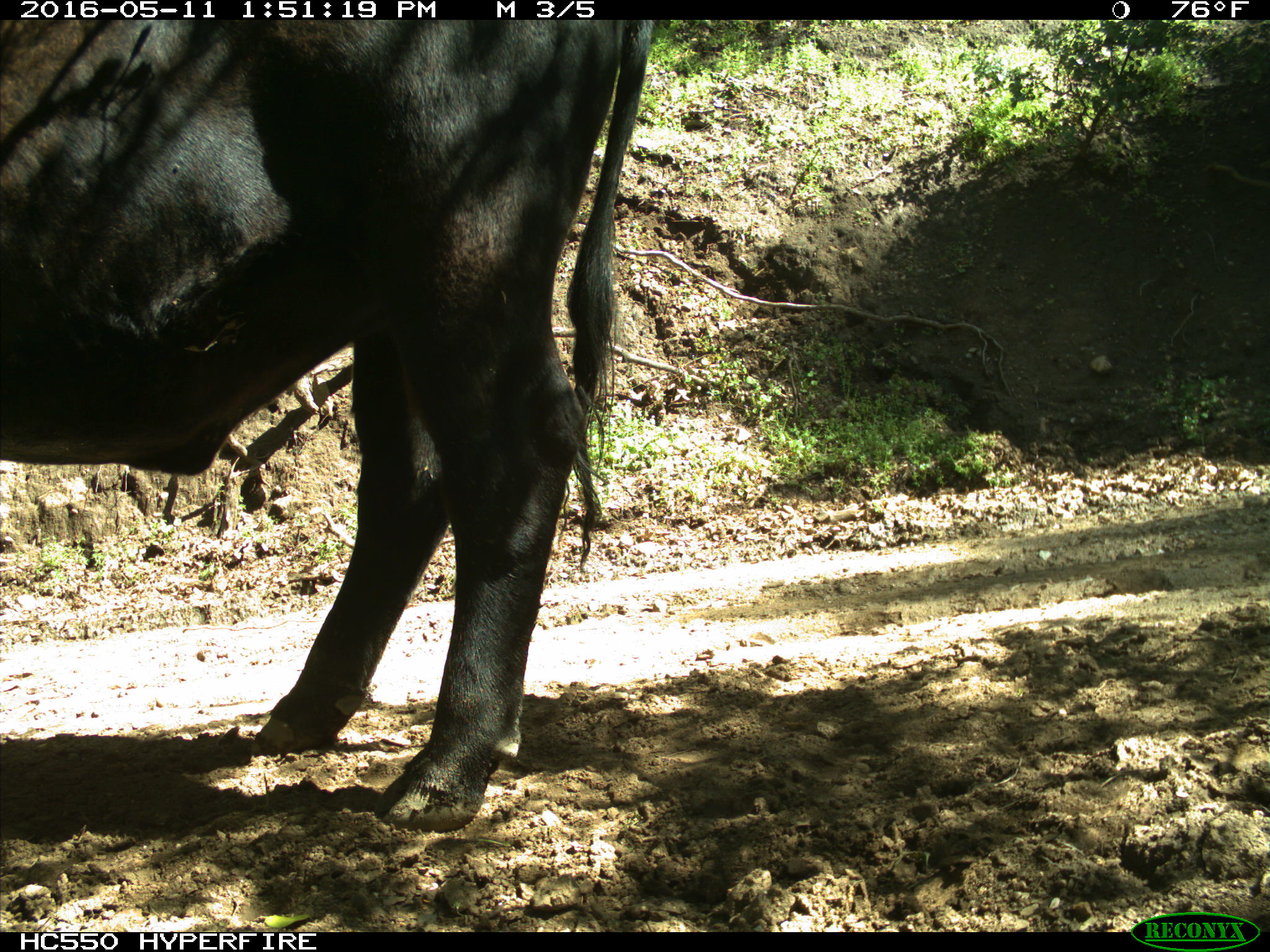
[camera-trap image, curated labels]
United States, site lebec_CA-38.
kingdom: Animalia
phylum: Chordata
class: Mammalia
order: Artiodactyla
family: Bovidae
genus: Bos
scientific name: Bos taurus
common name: domestic cow